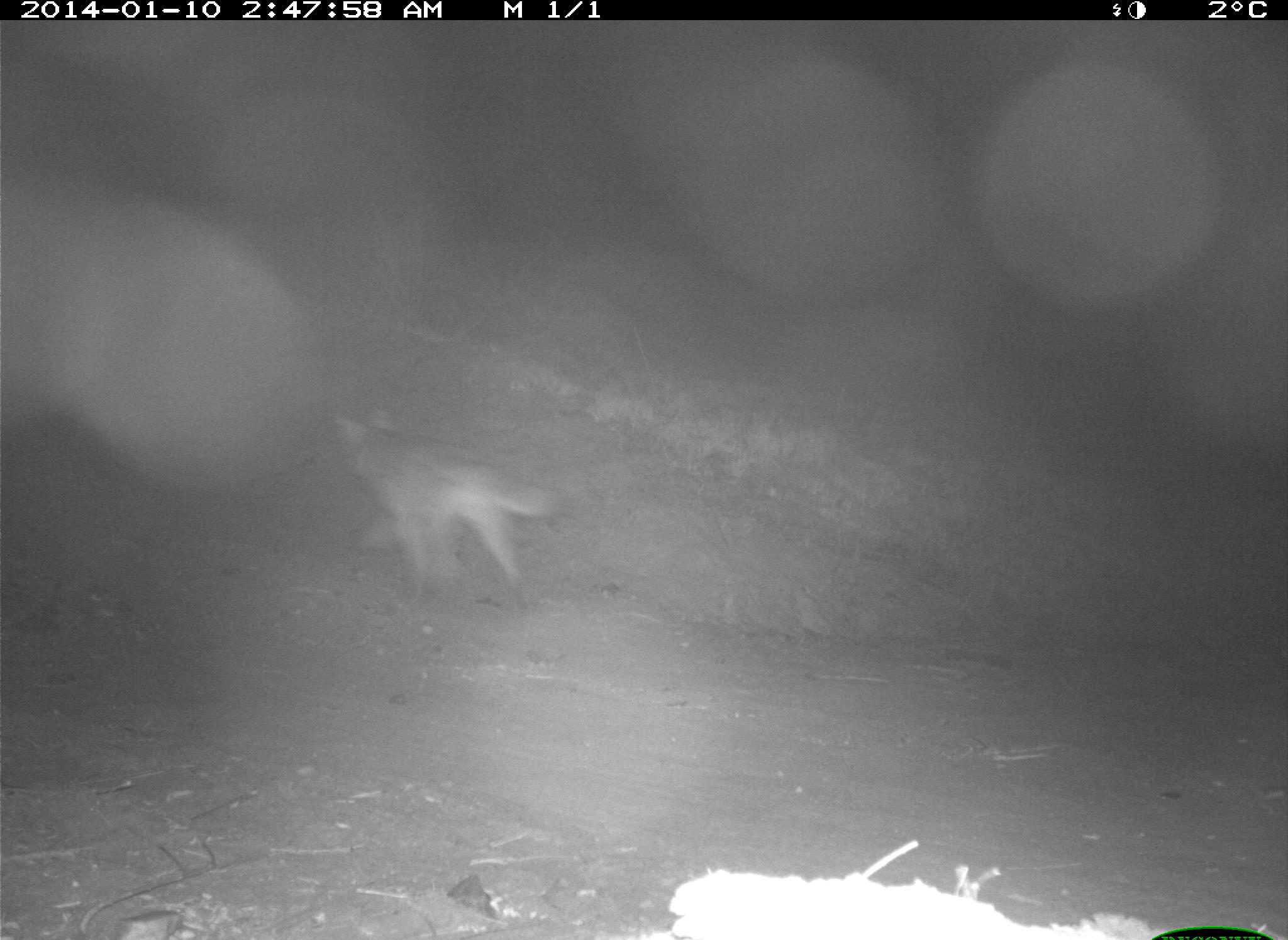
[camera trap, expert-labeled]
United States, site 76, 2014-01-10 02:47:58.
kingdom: Animalia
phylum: Chordata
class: Mammalia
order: Carnivora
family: Canidae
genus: Canis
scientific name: Canis latrans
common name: coyote